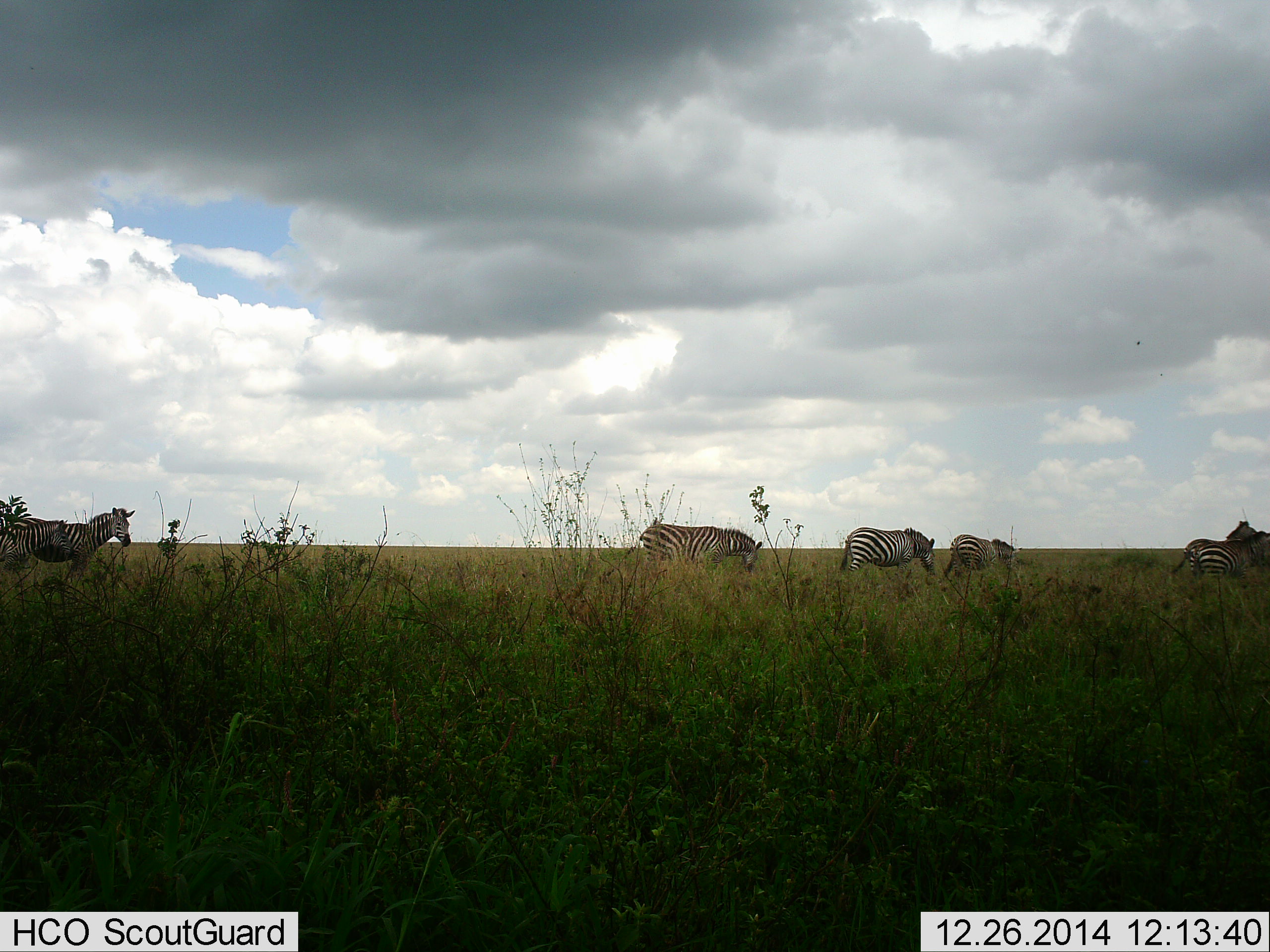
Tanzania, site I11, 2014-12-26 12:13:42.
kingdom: Animalia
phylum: Chordata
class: Mammalia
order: Perissodactyla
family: Equidae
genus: Equus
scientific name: Equus quagga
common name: plains zebra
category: zebra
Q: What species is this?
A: Zebra (plains zebra) (Equus quagga).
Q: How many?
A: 6.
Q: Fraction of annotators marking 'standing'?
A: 60%.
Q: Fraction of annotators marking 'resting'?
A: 0%.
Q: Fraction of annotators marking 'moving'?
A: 60%.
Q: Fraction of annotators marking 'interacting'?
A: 0%.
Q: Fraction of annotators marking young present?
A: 0%.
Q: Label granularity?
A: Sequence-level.